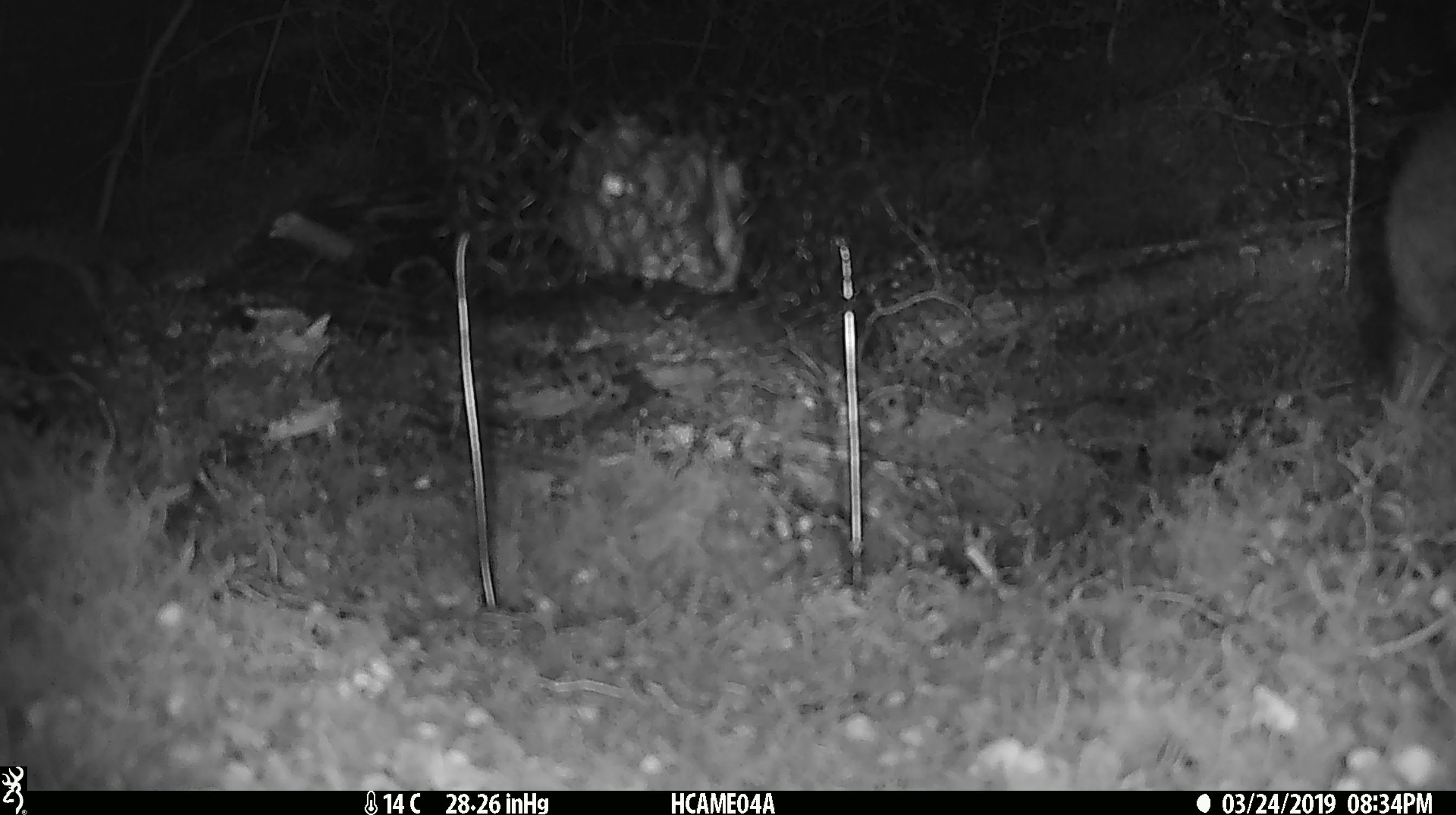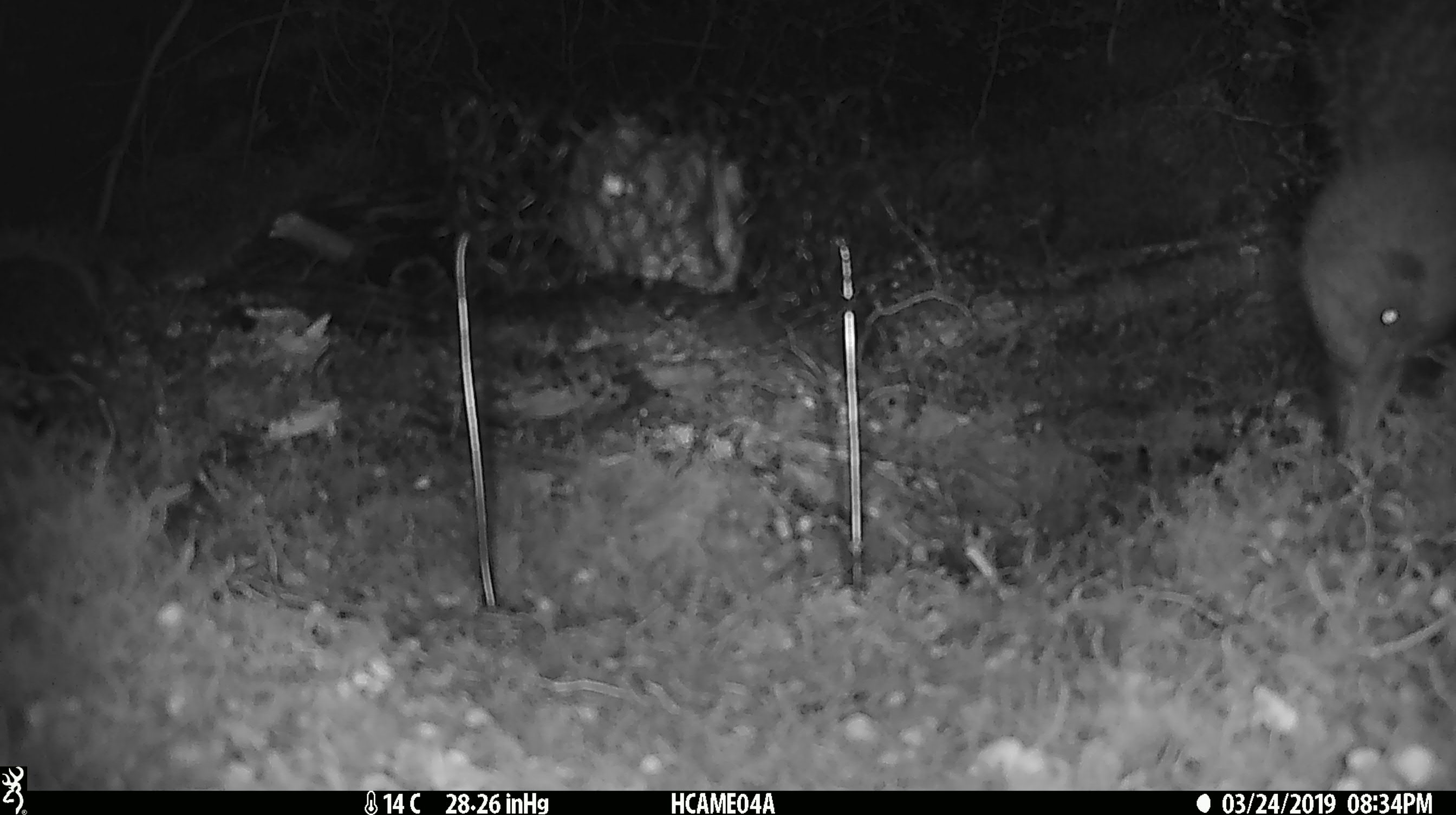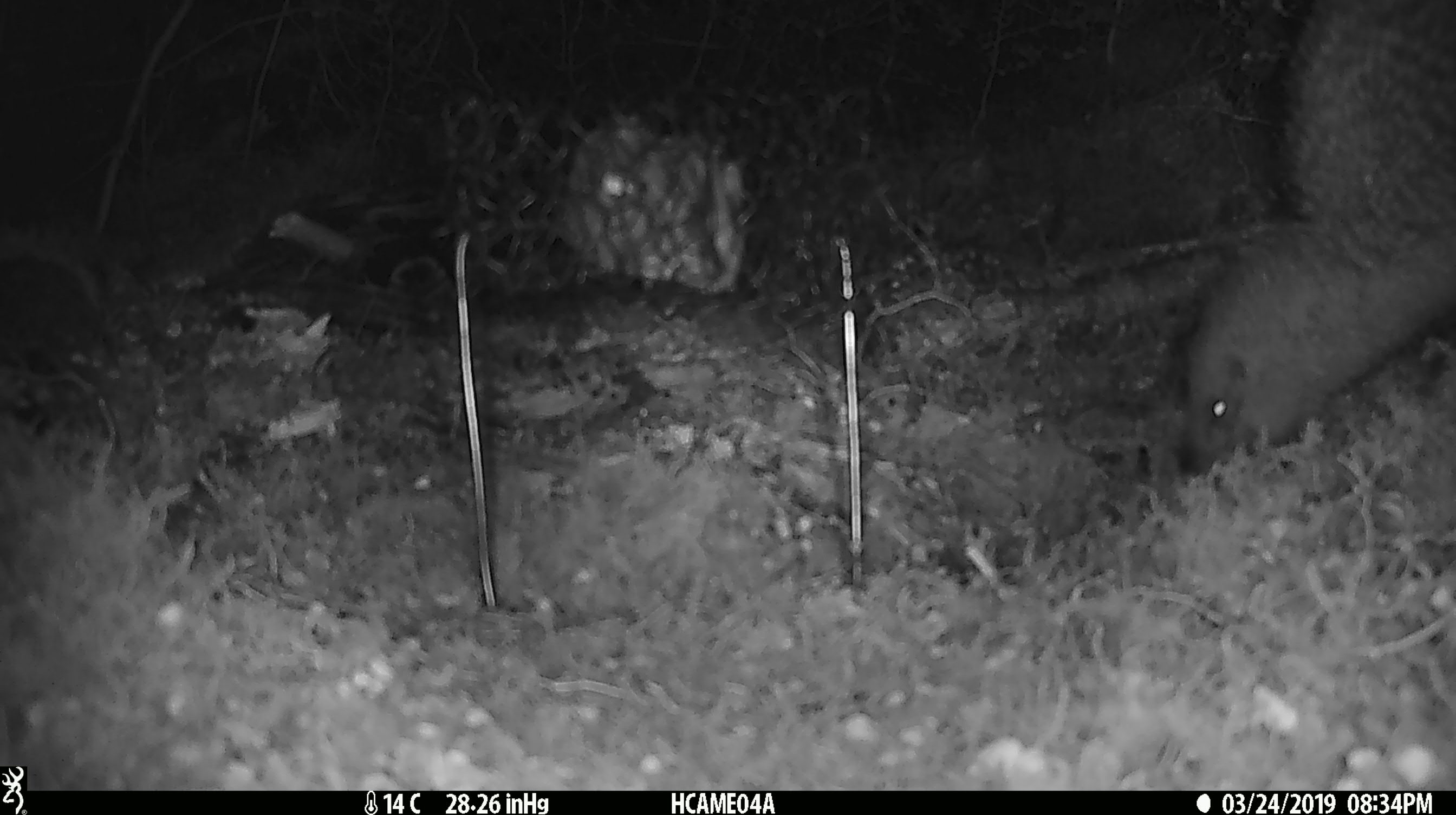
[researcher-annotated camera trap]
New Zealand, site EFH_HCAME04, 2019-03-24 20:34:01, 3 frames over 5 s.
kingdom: Animalia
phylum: Chordata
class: Aves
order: Apterygiformes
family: Apterygidae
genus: Apteryx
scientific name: Apteryx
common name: kiwi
Kiwi (Apteryx).